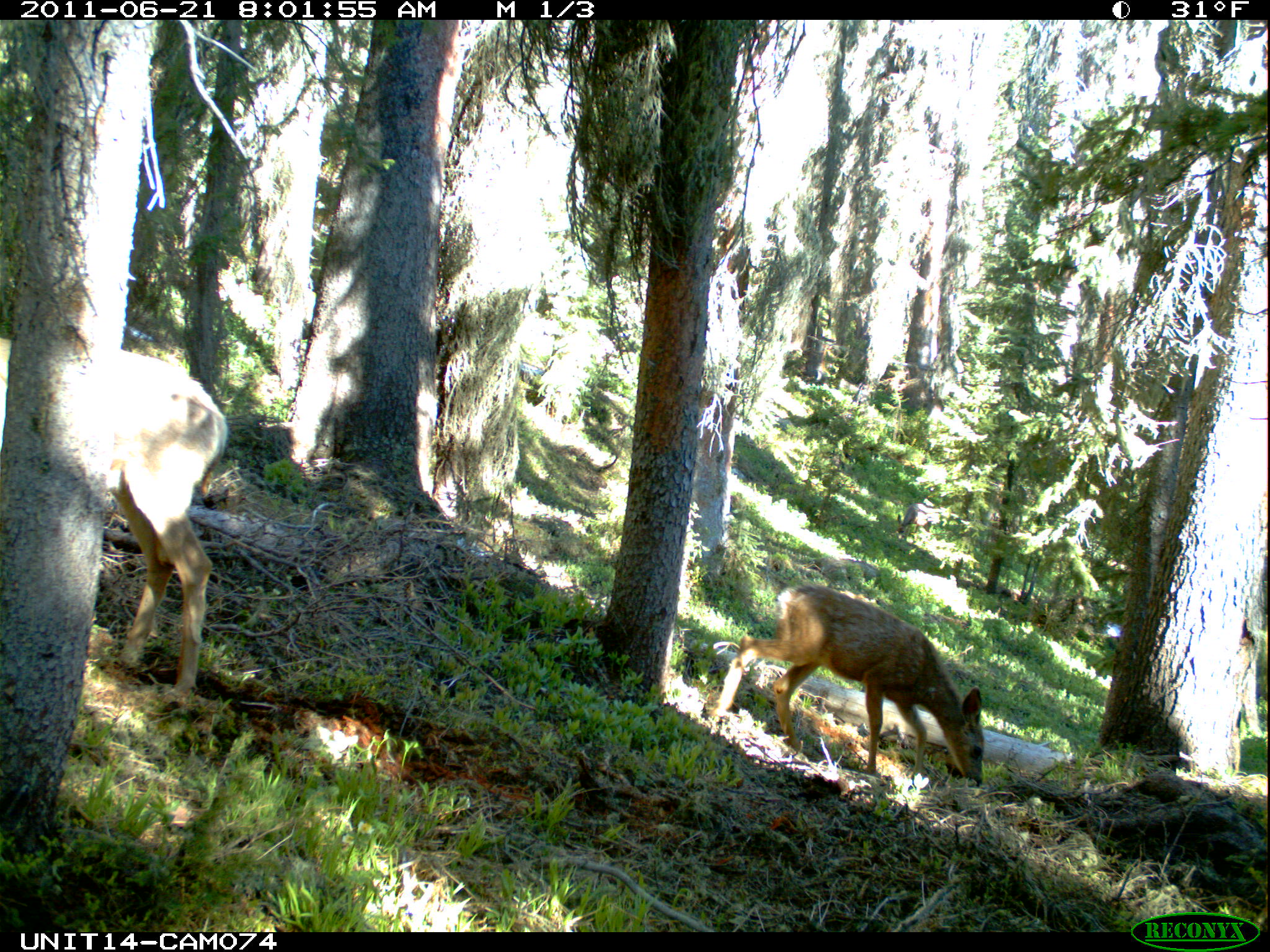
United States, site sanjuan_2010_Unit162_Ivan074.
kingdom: Animalia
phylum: Chordata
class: Mammalia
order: Artiodactyla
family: Cervidae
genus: Odocoileus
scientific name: Odocoileus hemionus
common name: mule deer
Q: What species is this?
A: Odocoileus hemionus (mule deer).